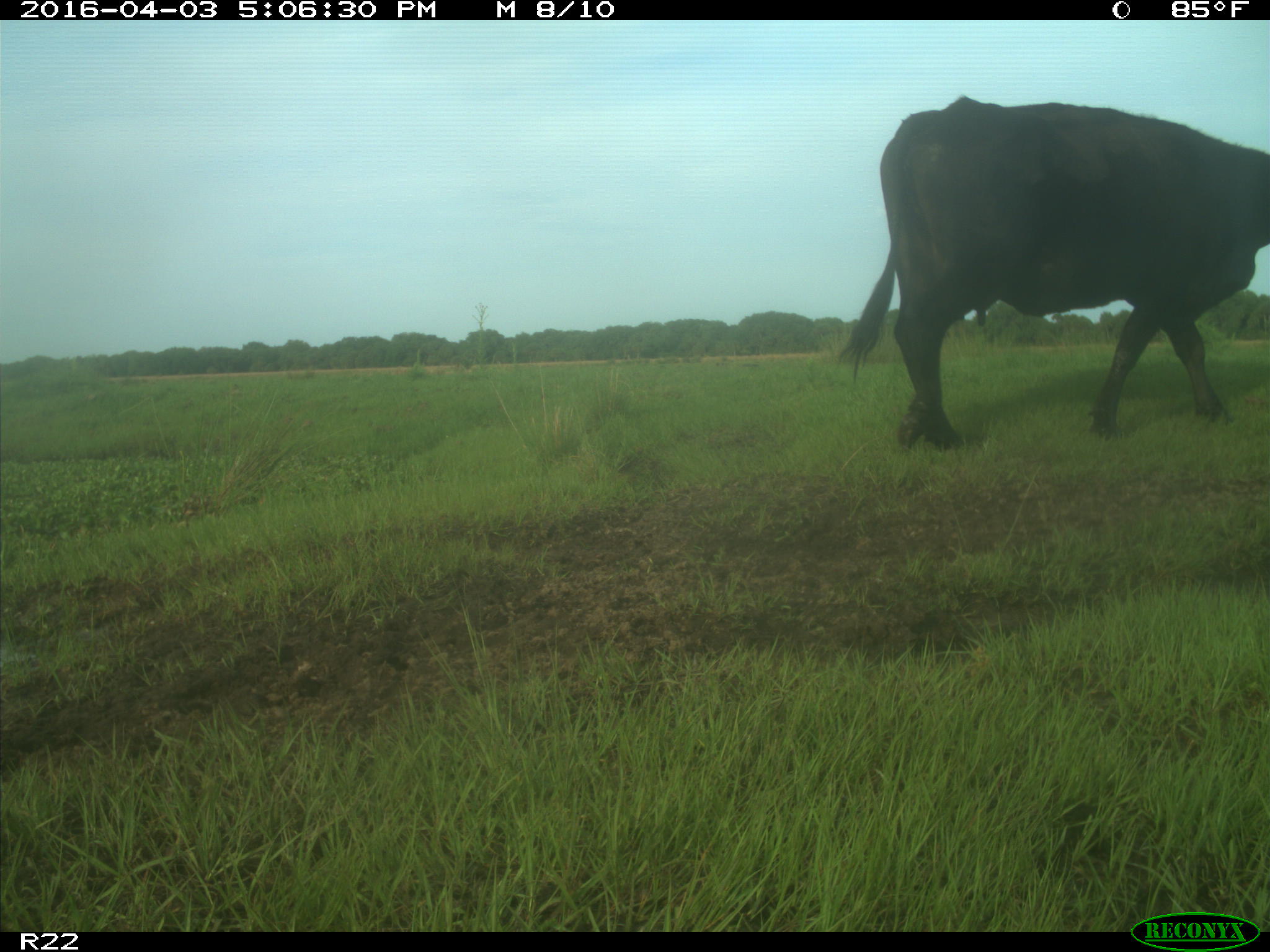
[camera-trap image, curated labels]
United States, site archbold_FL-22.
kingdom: Animalia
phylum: Chordata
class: Mammalia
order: Artiodactyla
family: Bovidae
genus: Bos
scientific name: Bos taurus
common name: domestic cow